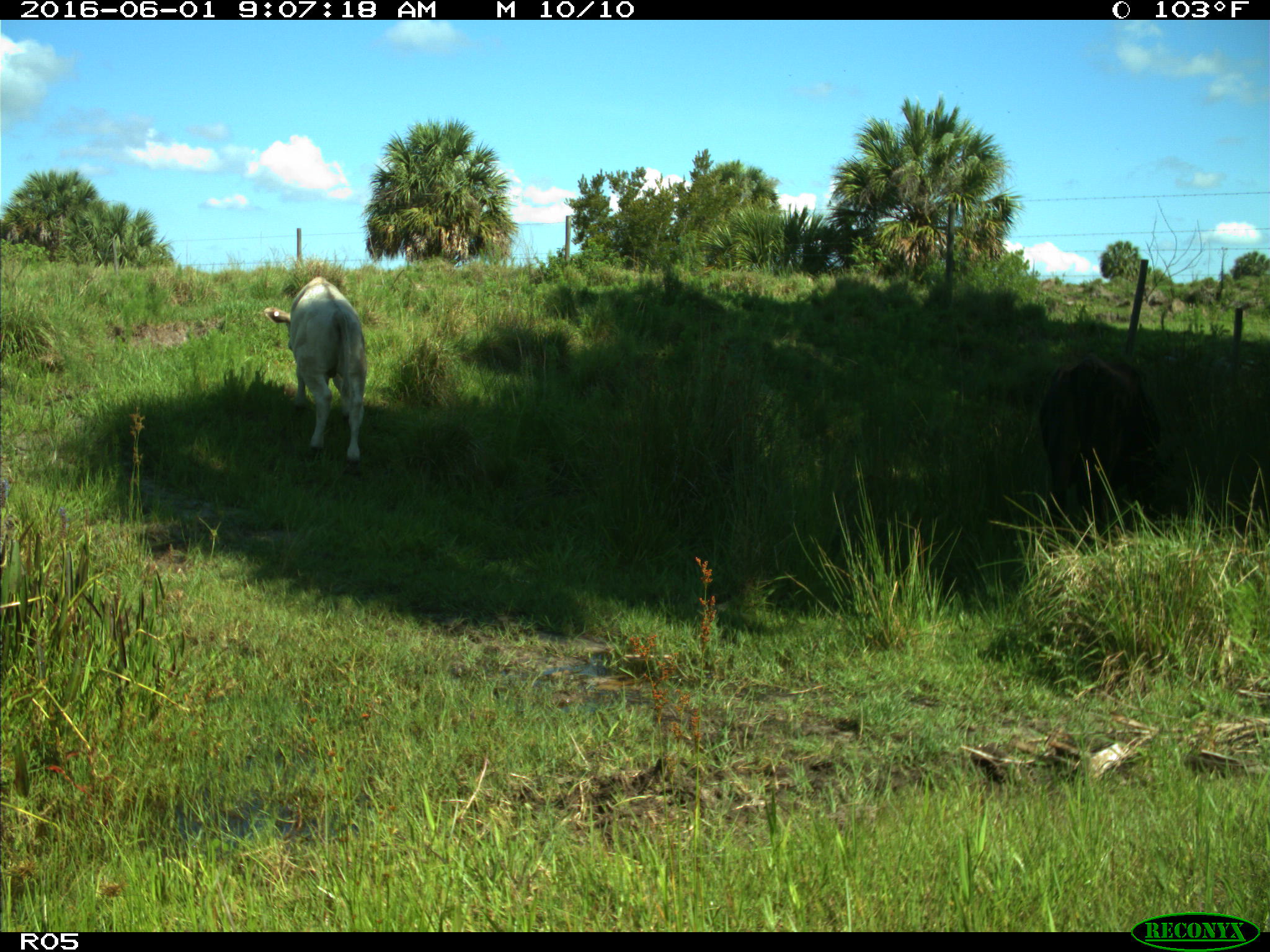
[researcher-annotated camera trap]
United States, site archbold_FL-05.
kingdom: Animalia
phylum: Chordata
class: Mammalia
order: Artiodactyla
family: Bovidae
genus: Bos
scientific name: Bos taurus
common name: domestic cow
Bos taurus (domestic cow).